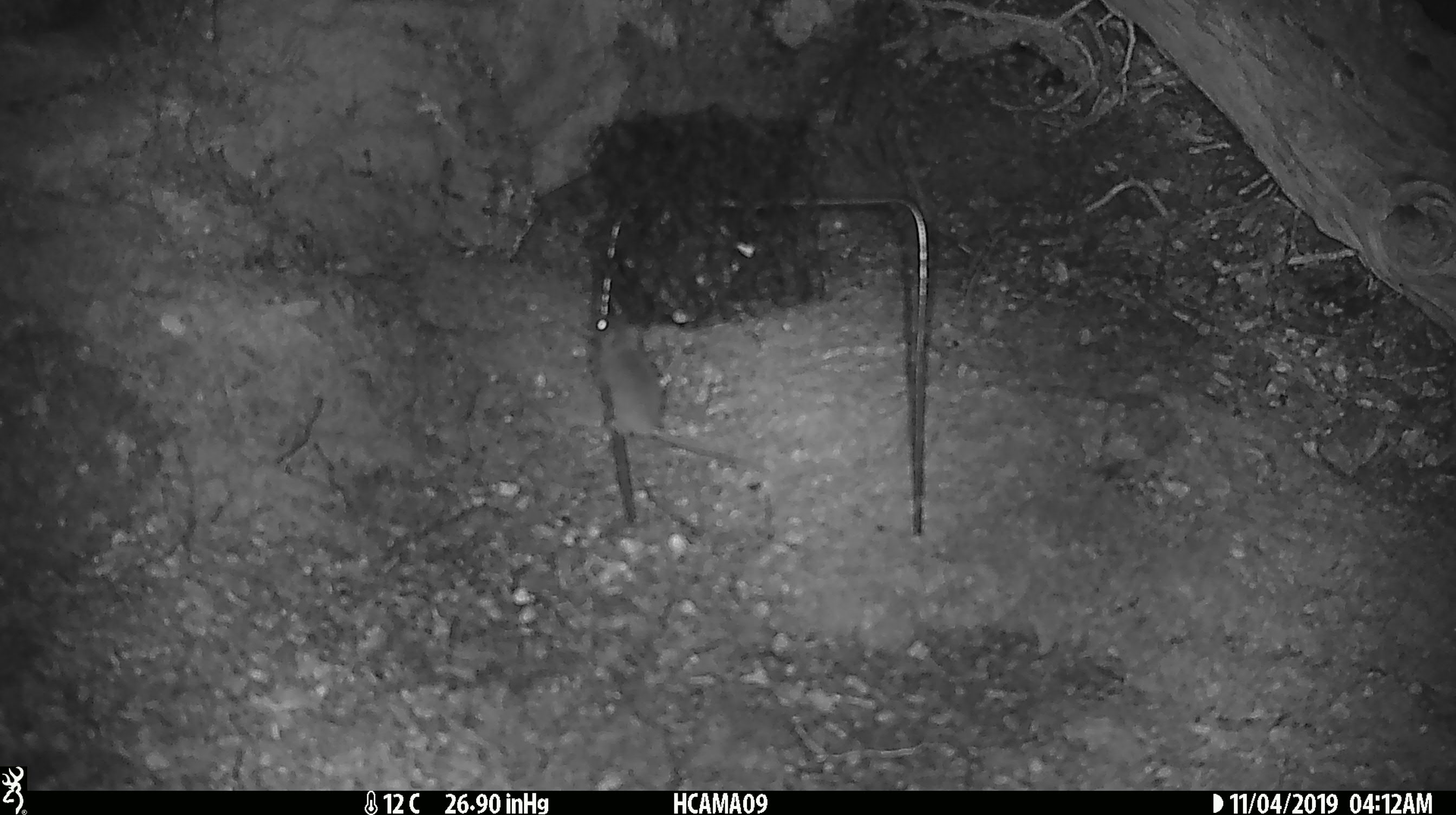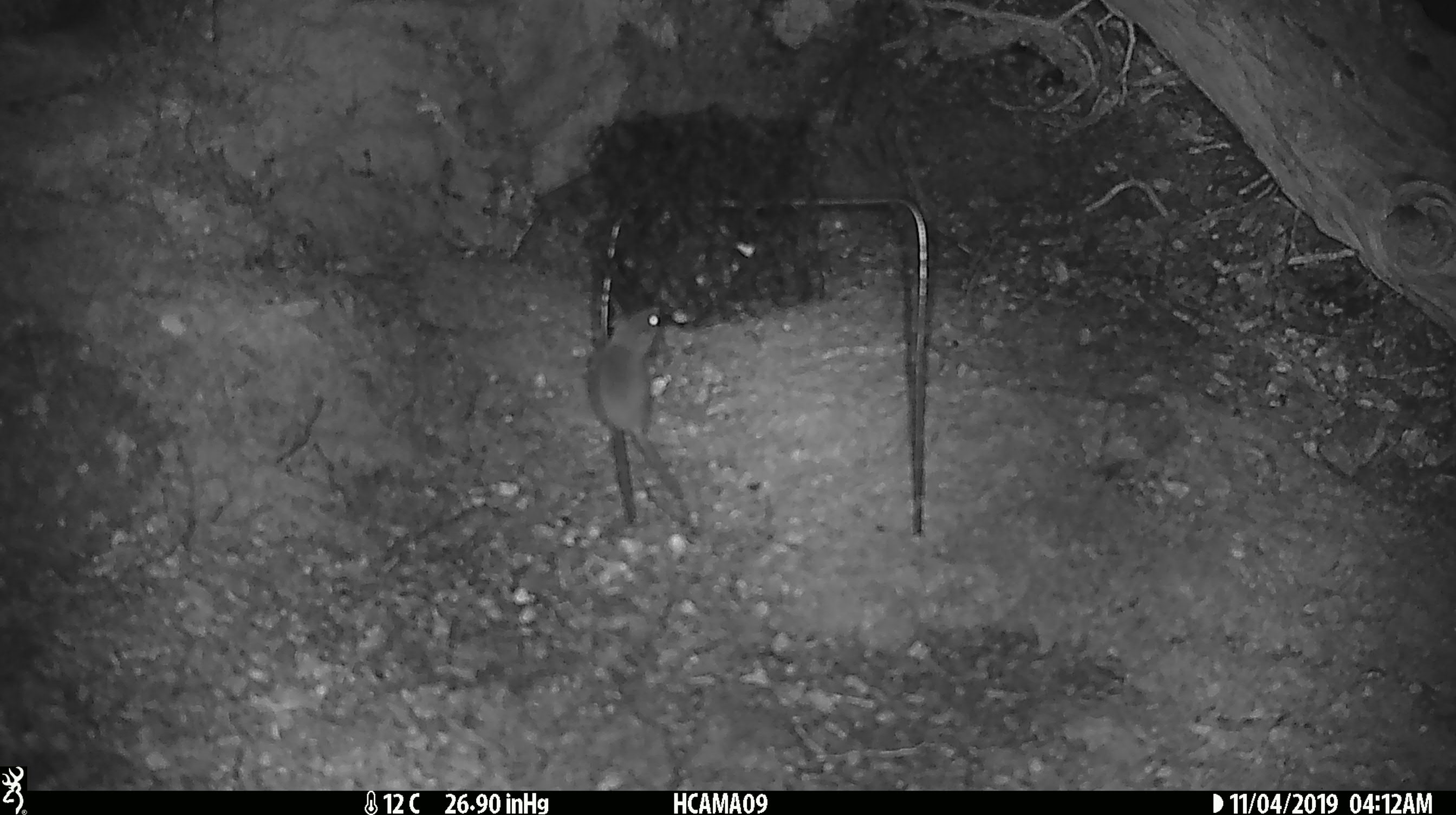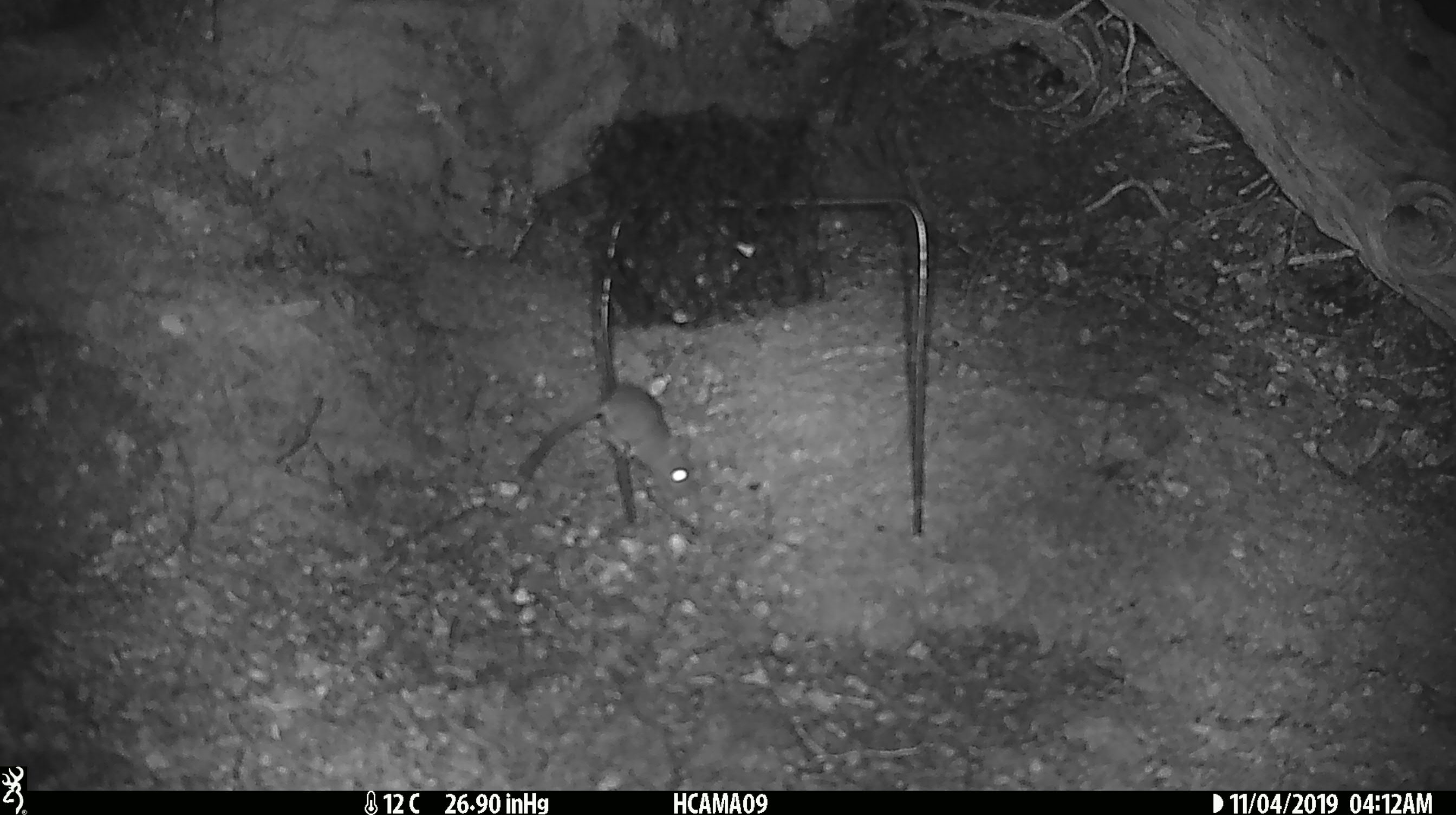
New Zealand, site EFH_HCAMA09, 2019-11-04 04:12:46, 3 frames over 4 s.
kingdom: Animalia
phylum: Chordata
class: Mammalia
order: Rodentia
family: Muridae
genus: Mus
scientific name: Mus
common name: mouse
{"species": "mouse (Mus)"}